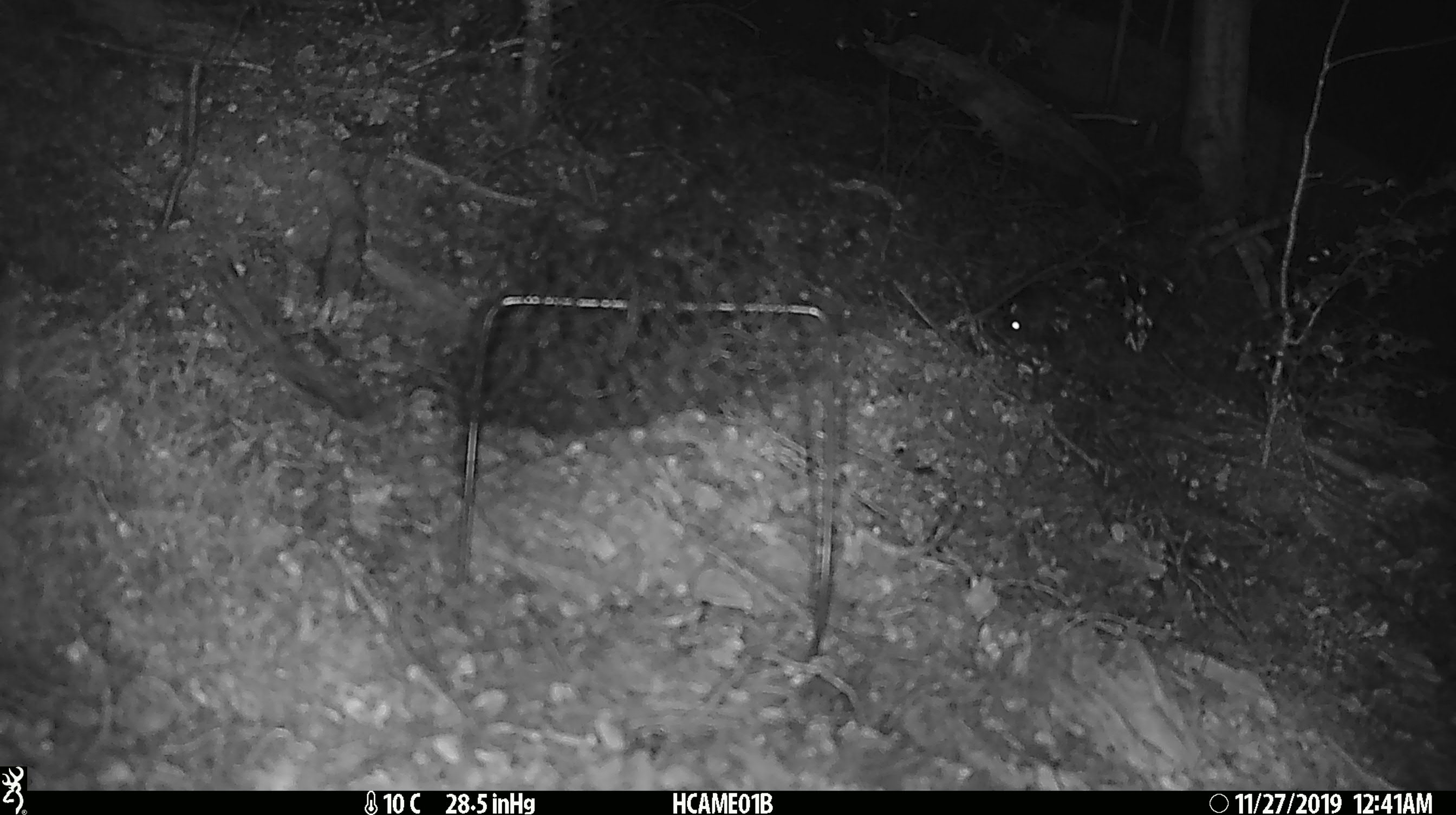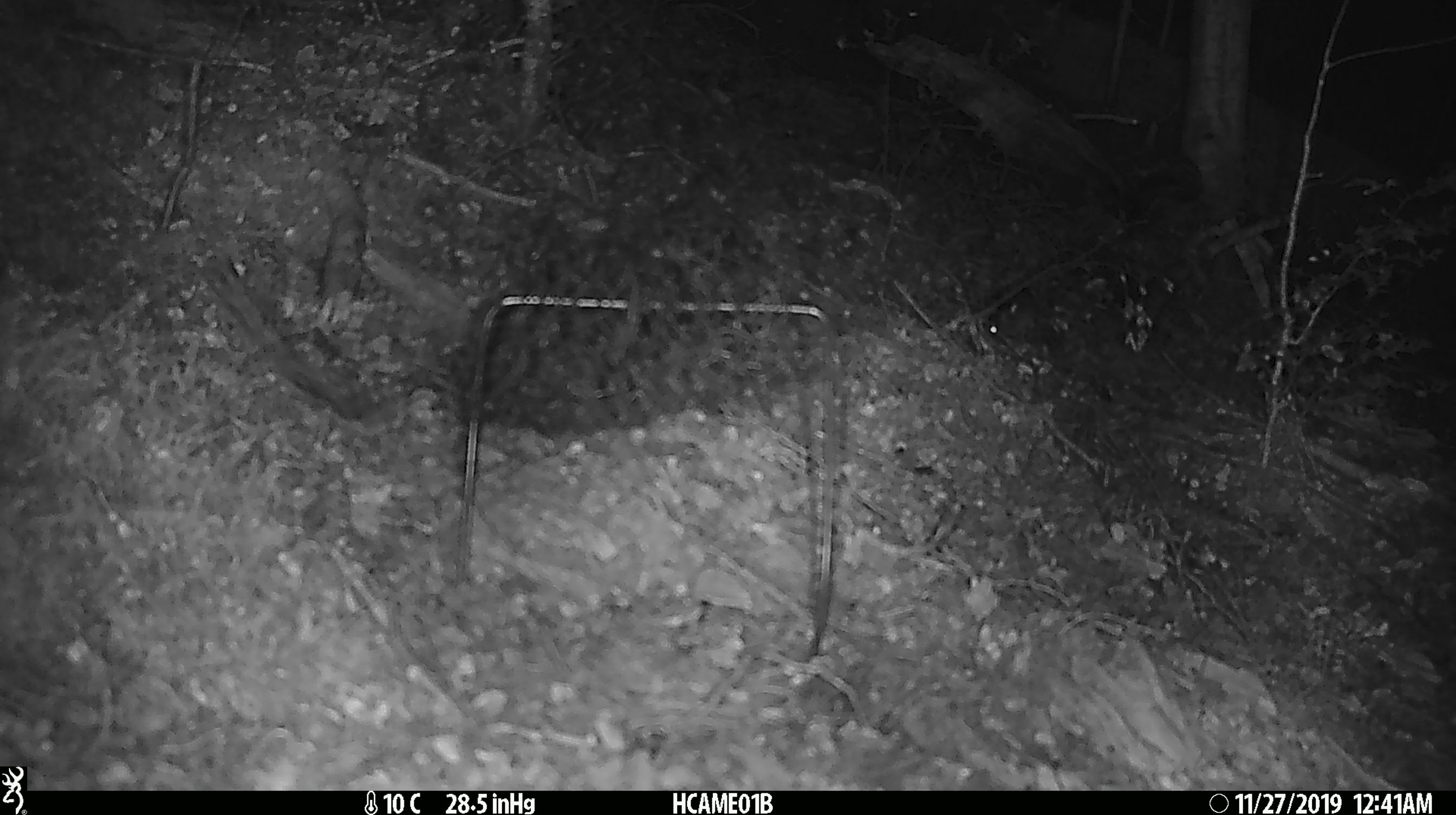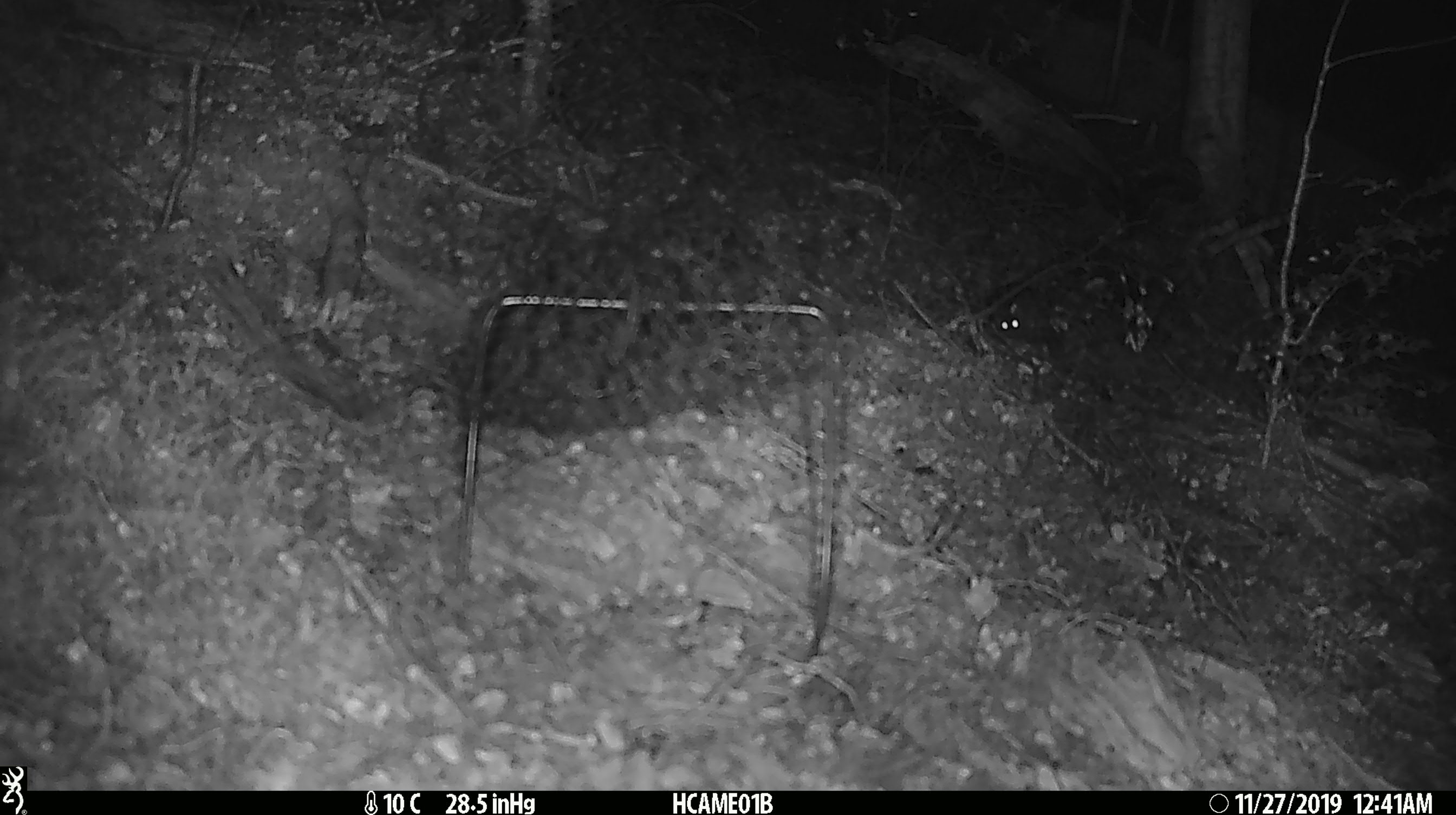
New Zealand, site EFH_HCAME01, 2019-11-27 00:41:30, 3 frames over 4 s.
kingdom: Animalia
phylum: Chordata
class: Mammalia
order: Rodentia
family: Muridae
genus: Mus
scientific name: Mus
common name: mouse